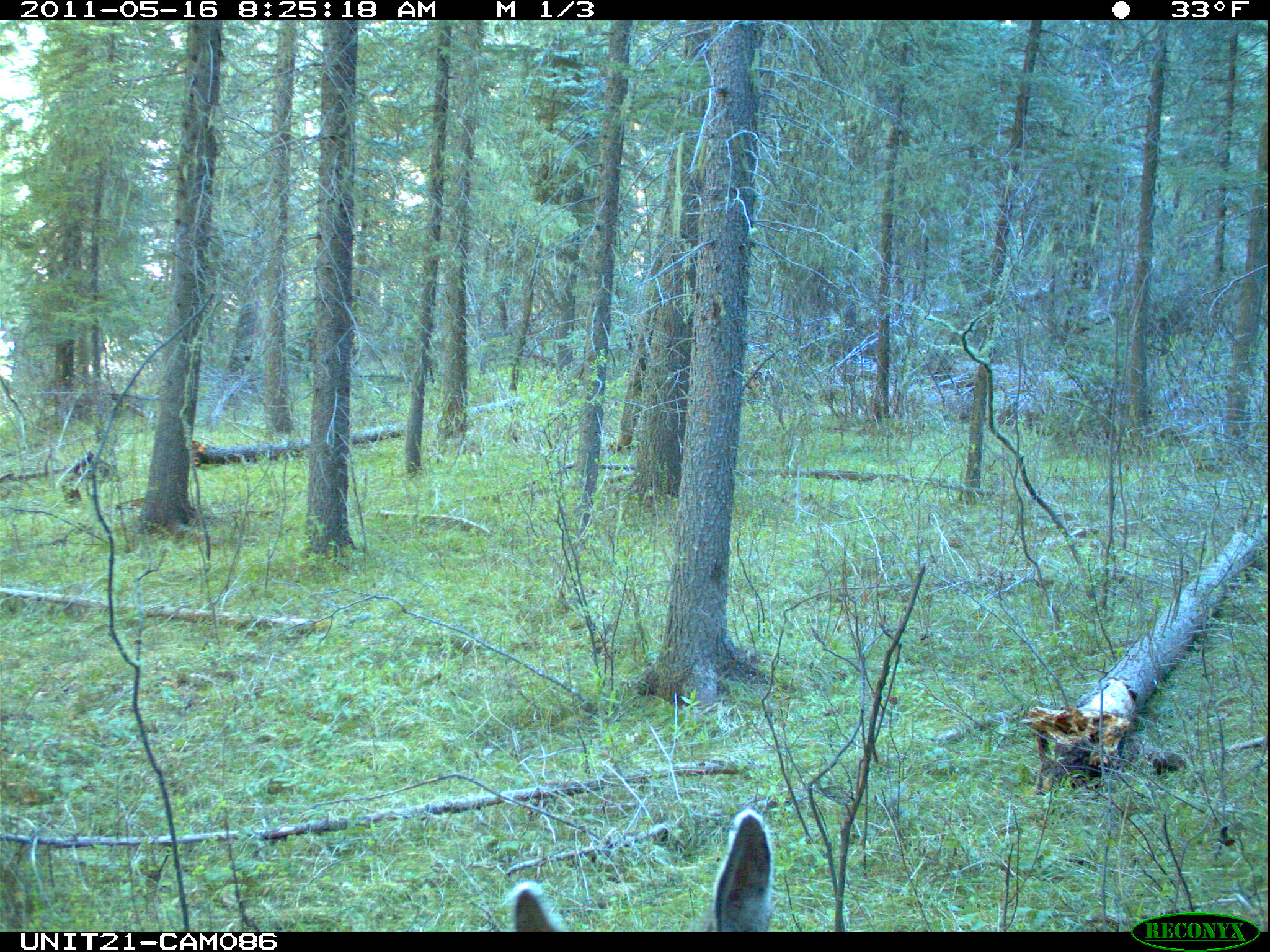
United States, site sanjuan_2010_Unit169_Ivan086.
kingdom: Animalia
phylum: Chordata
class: Mammalia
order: Artiodactyla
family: Cervidae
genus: Odocoileus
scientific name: Odocoileus hemionus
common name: mule deer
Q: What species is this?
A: Odocoileus hemionus (mule deer).